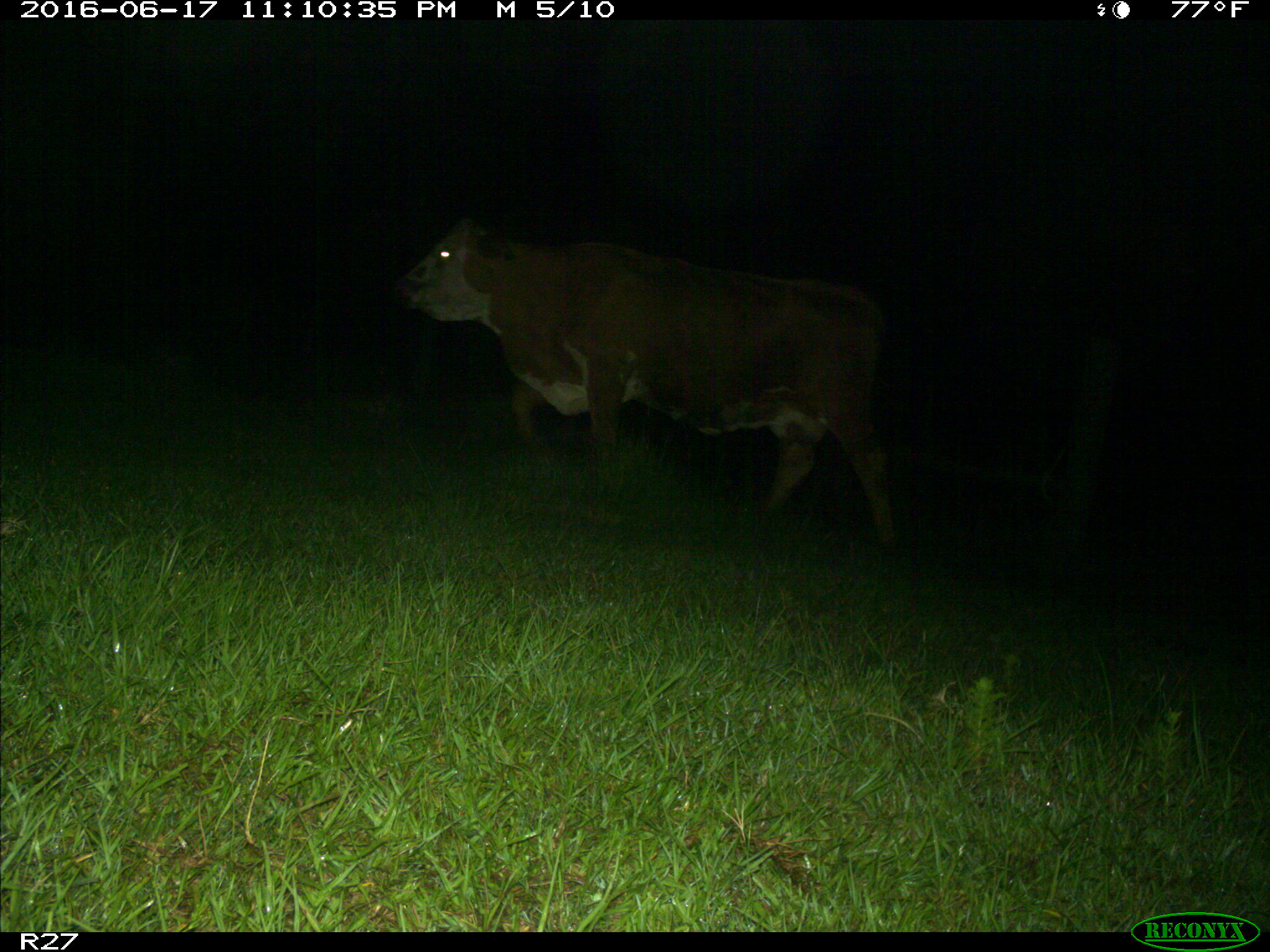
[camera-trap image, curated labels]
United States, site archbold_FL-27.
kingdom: Animalia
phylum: Chordata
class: Mammalia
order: Artiodactyla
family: Bovidae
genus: Bos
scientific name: Bos taurus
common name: domestic cow